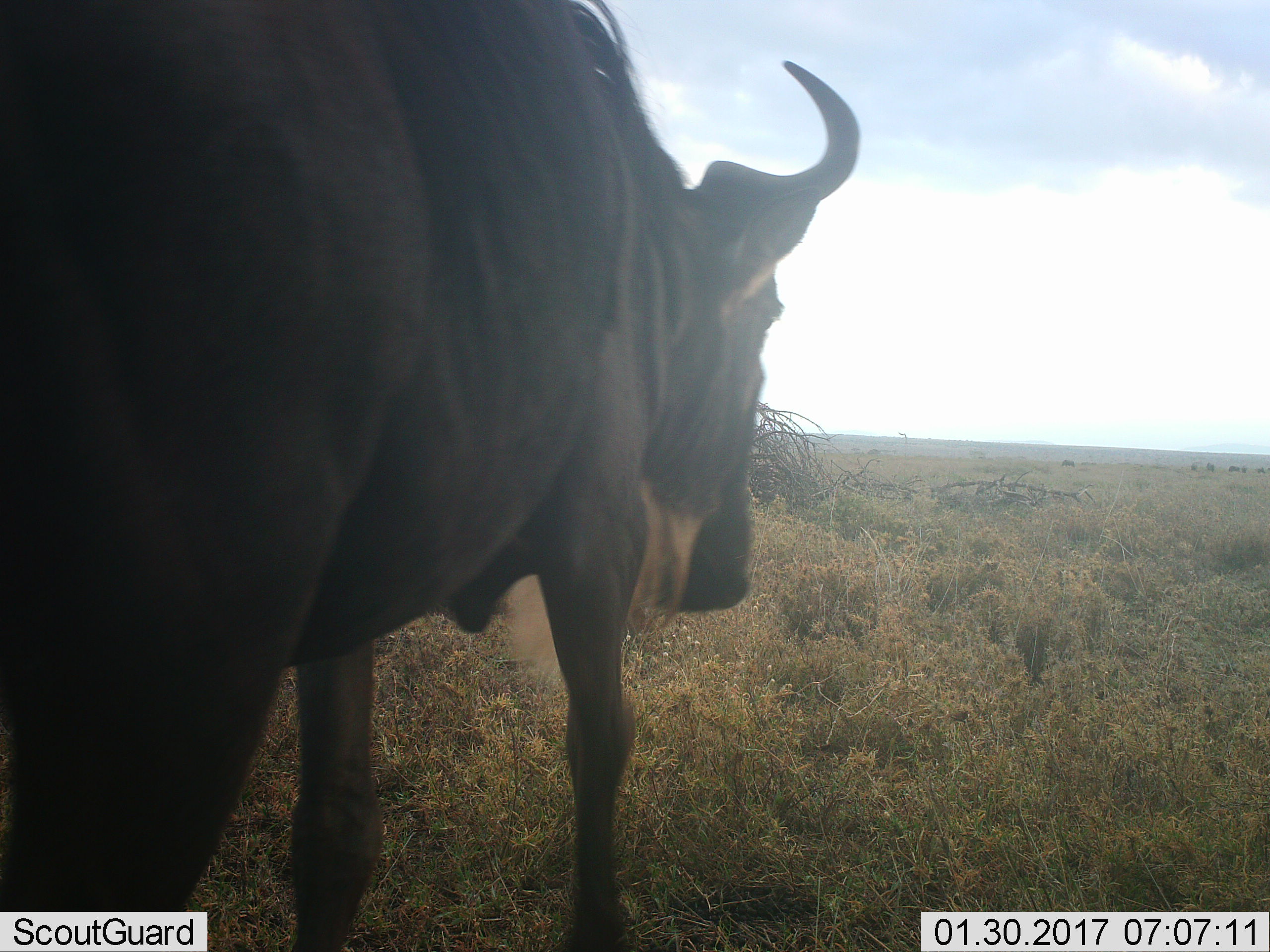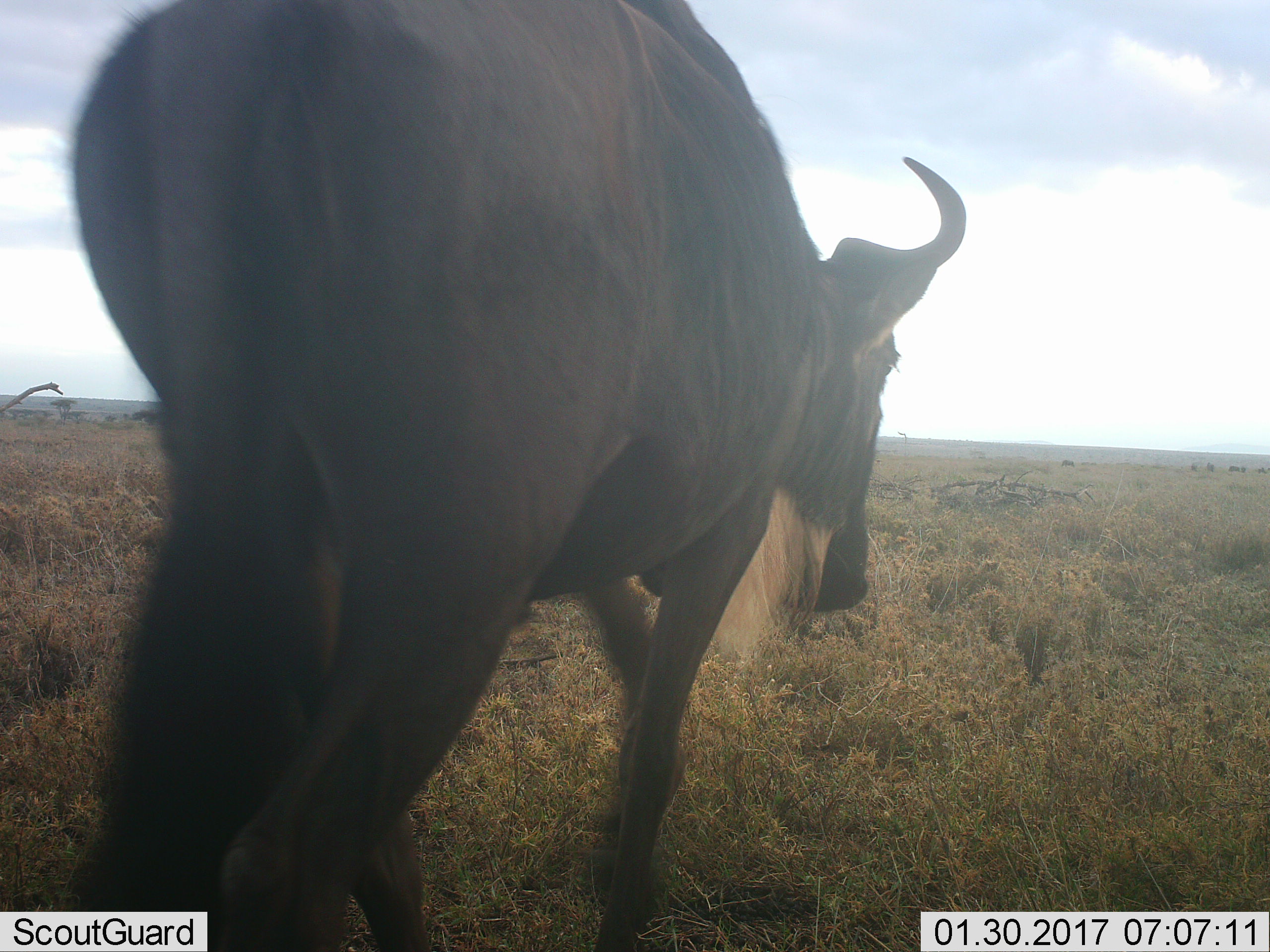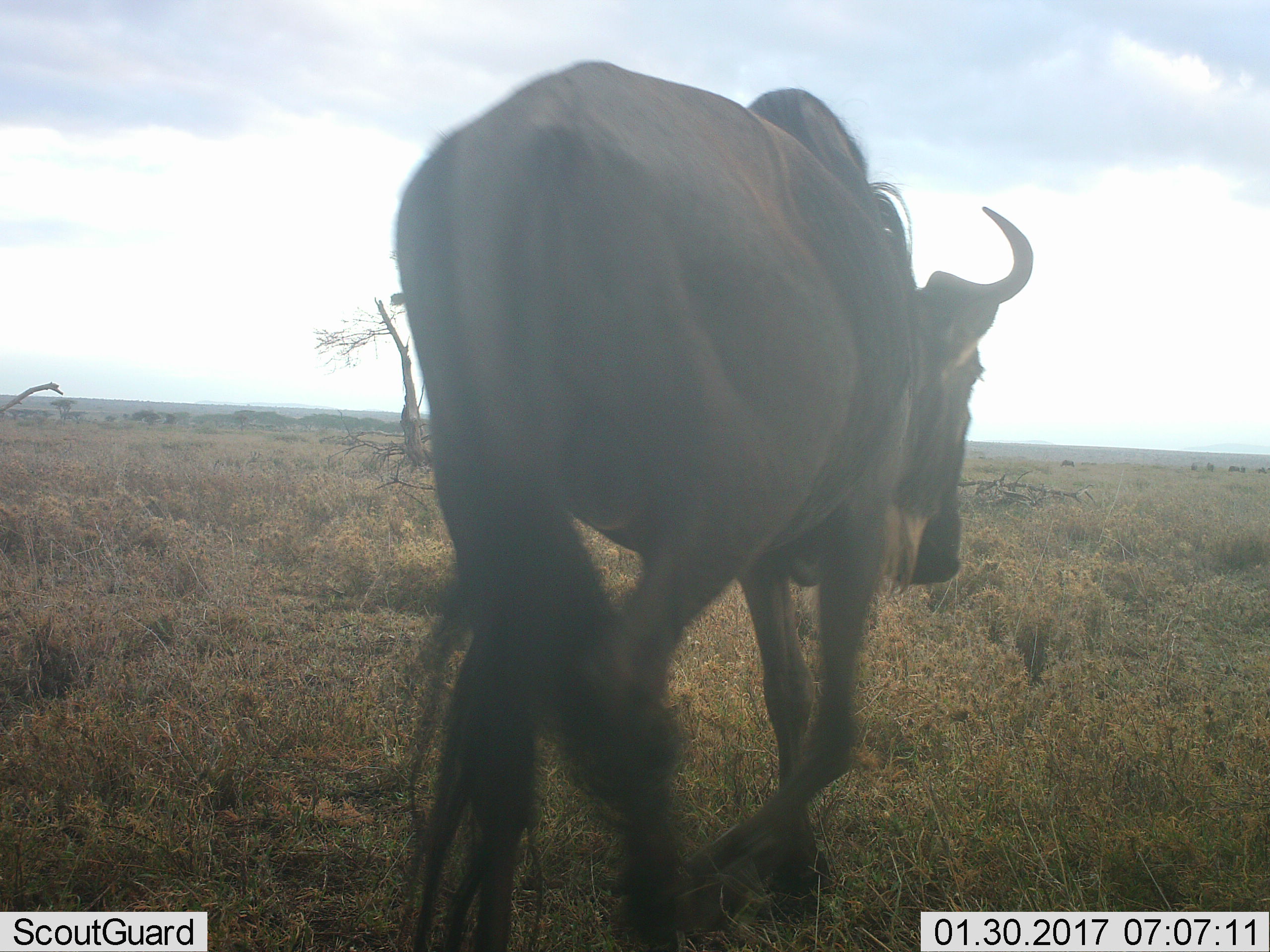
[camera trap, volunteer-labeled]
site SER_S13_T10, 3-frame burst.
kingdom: Animalia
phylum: Chordata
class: Mammalia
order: Artiodactyla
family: Bovidae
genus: Connochaetes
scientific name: Connochaetes taurinus taurinus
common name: blue wildebeest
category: wildebeestblue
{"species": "wildebeestblue (blue wildebeest) (Connochaetes taurinus taurinus)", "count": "1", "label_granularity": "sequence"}